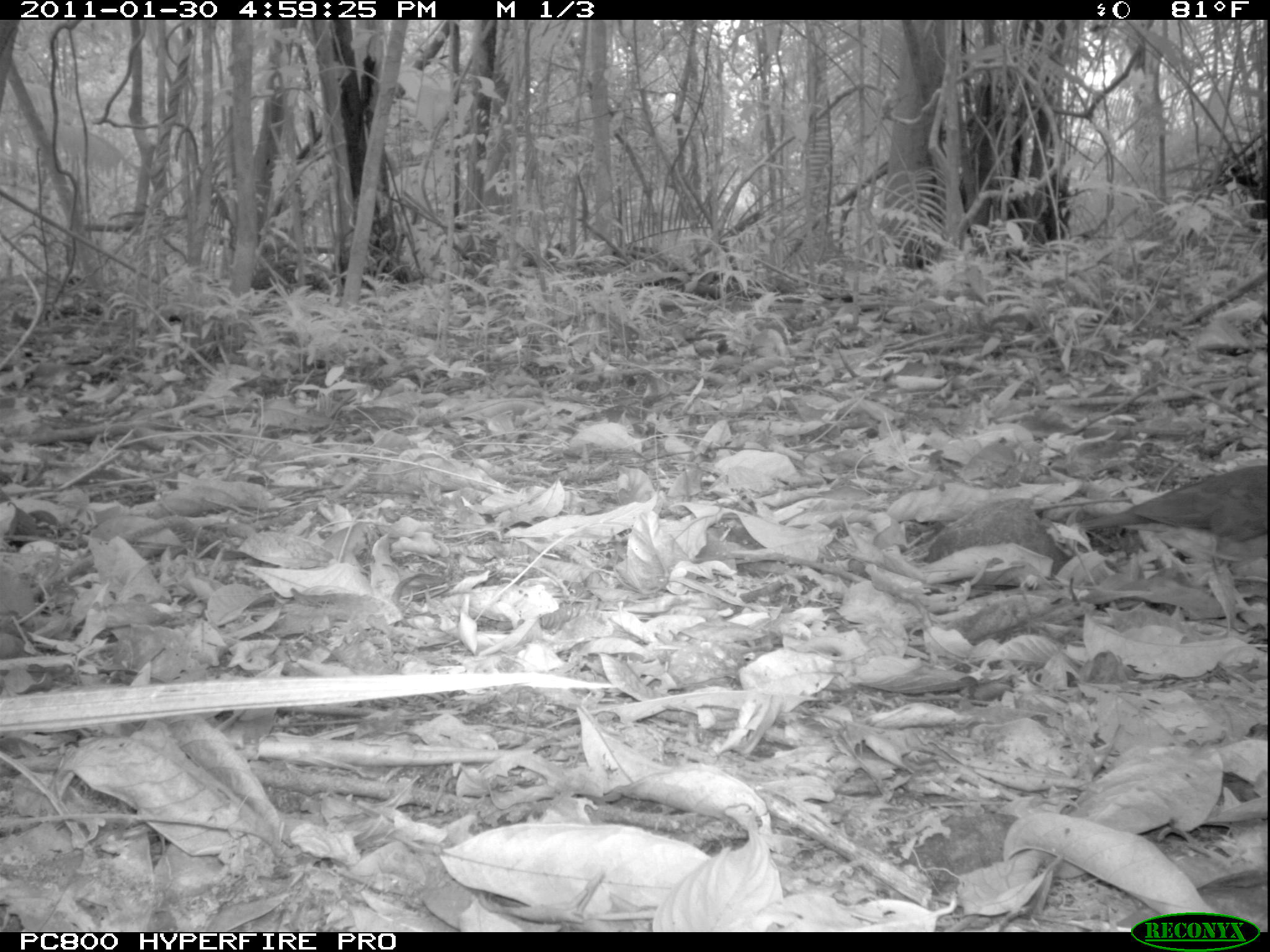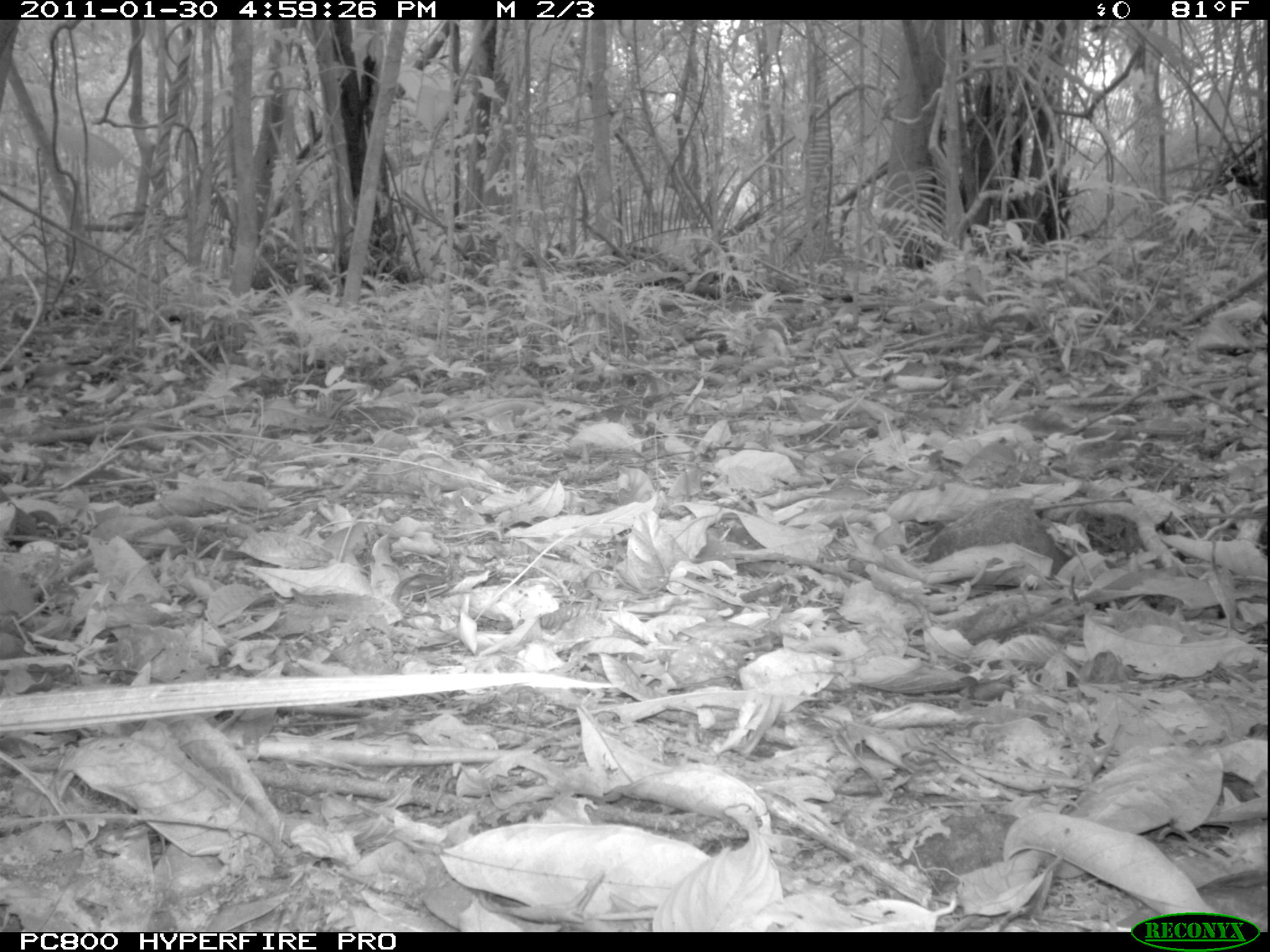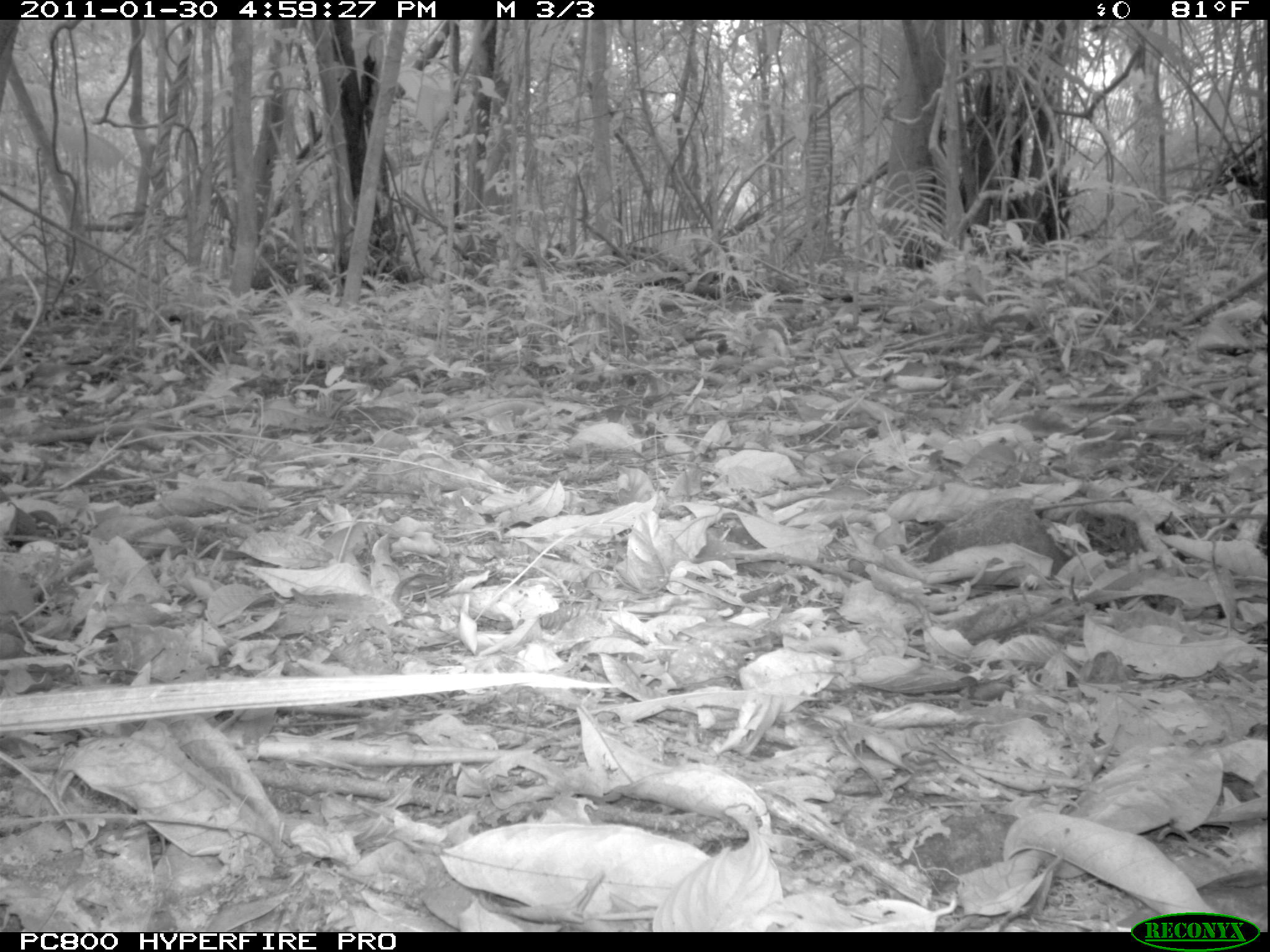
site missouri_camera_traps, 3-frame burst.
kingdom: Animalia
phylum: Chordata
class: Aves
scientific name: Aves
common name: bird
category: bird spec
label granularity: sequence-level